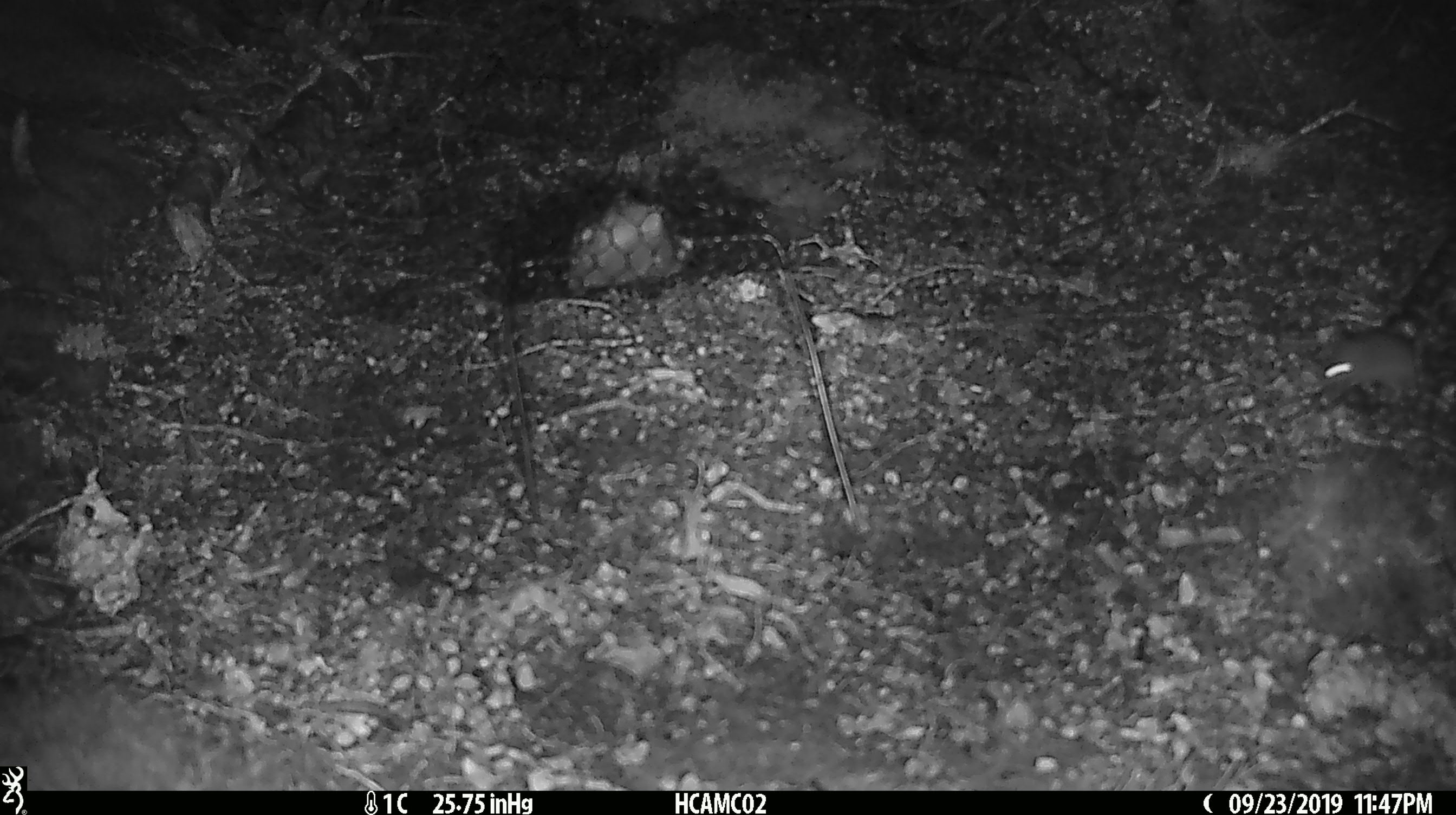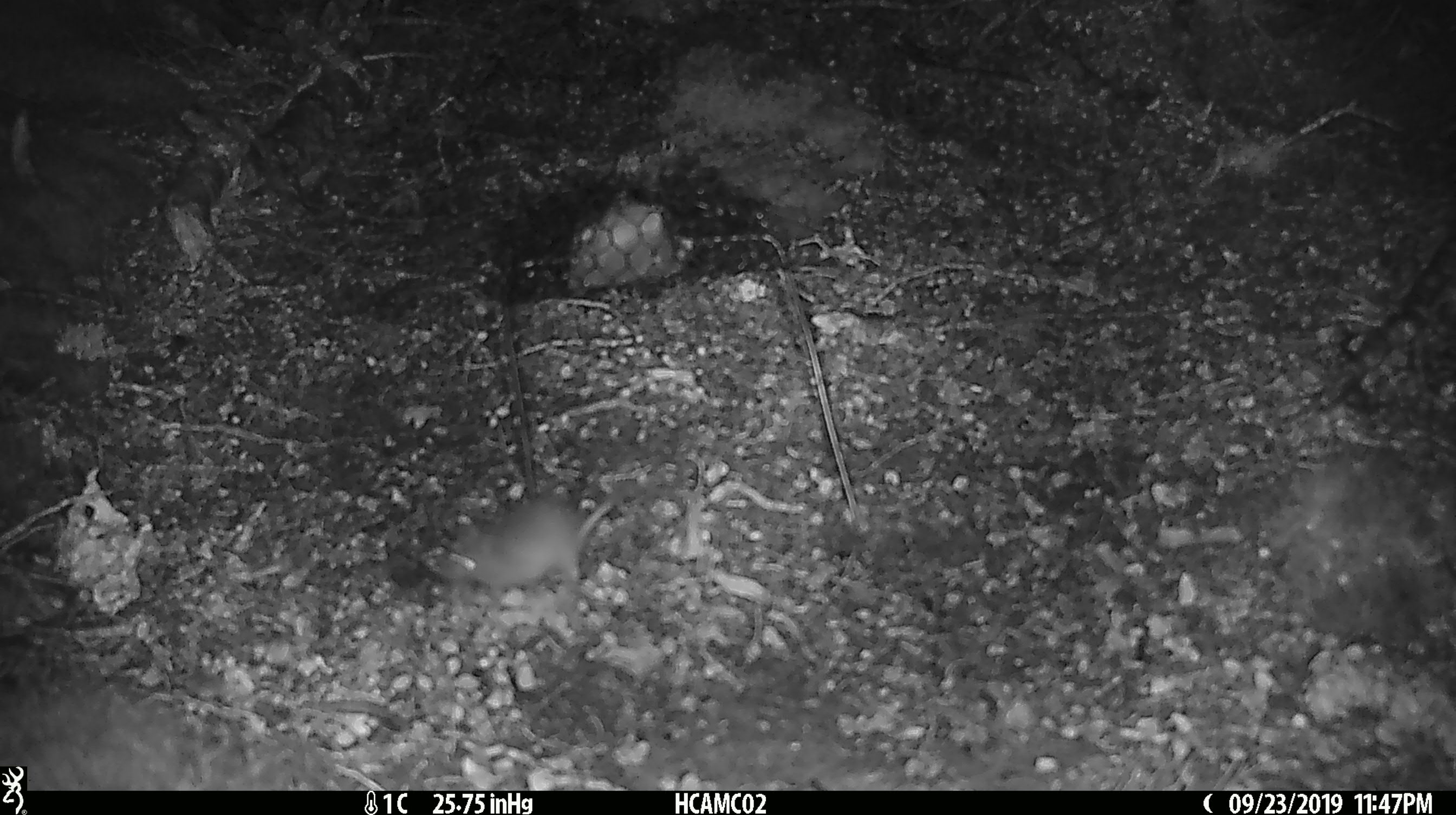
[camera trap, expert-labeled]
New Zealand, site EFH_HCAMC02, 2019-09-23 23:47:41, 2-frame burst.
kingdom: Animalia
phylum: Chordata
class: Mammalia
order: Rodentia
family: Muridae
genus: Mus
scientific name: Mus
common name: mouse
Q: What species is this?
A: Mouse (Mus).